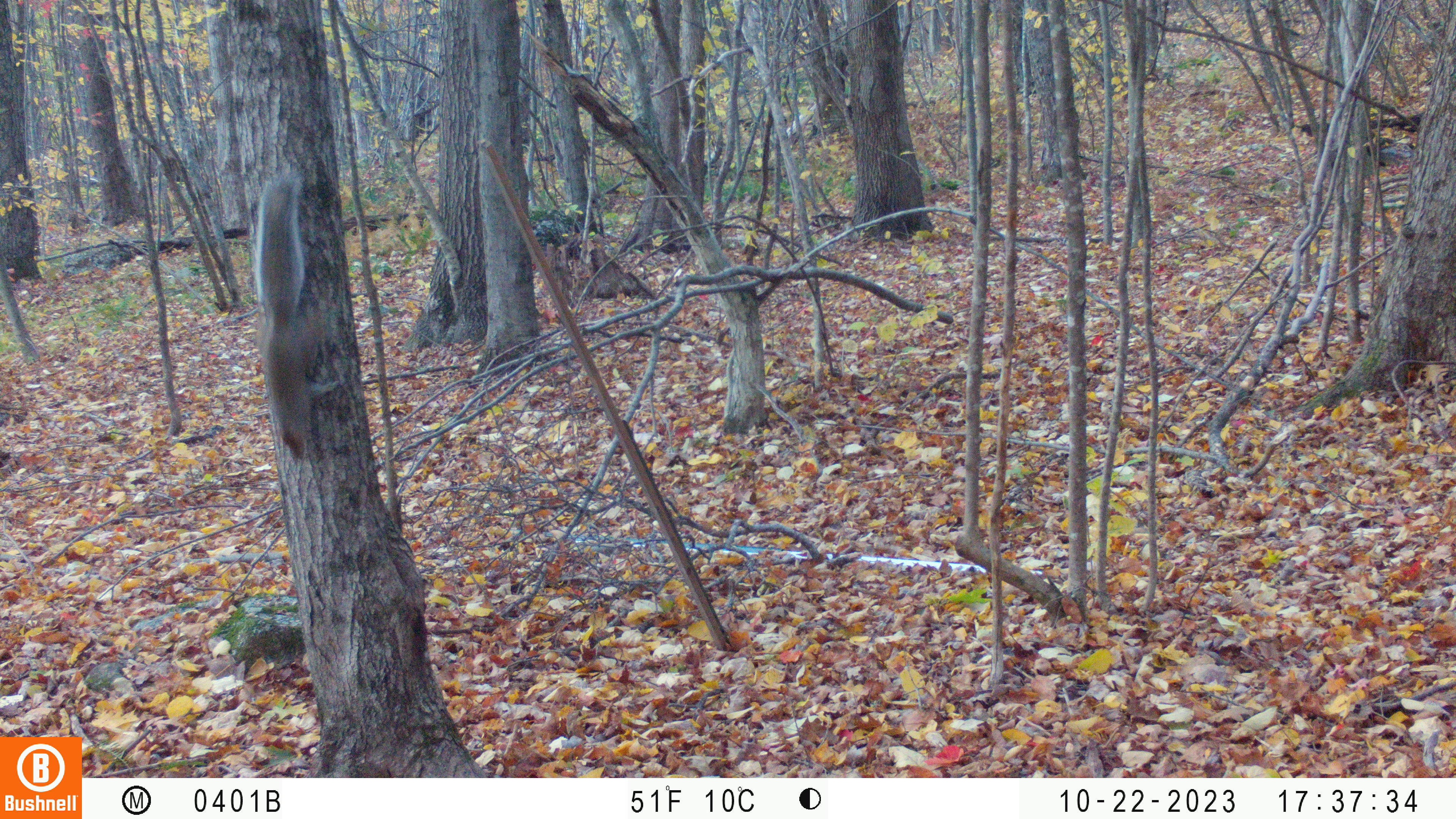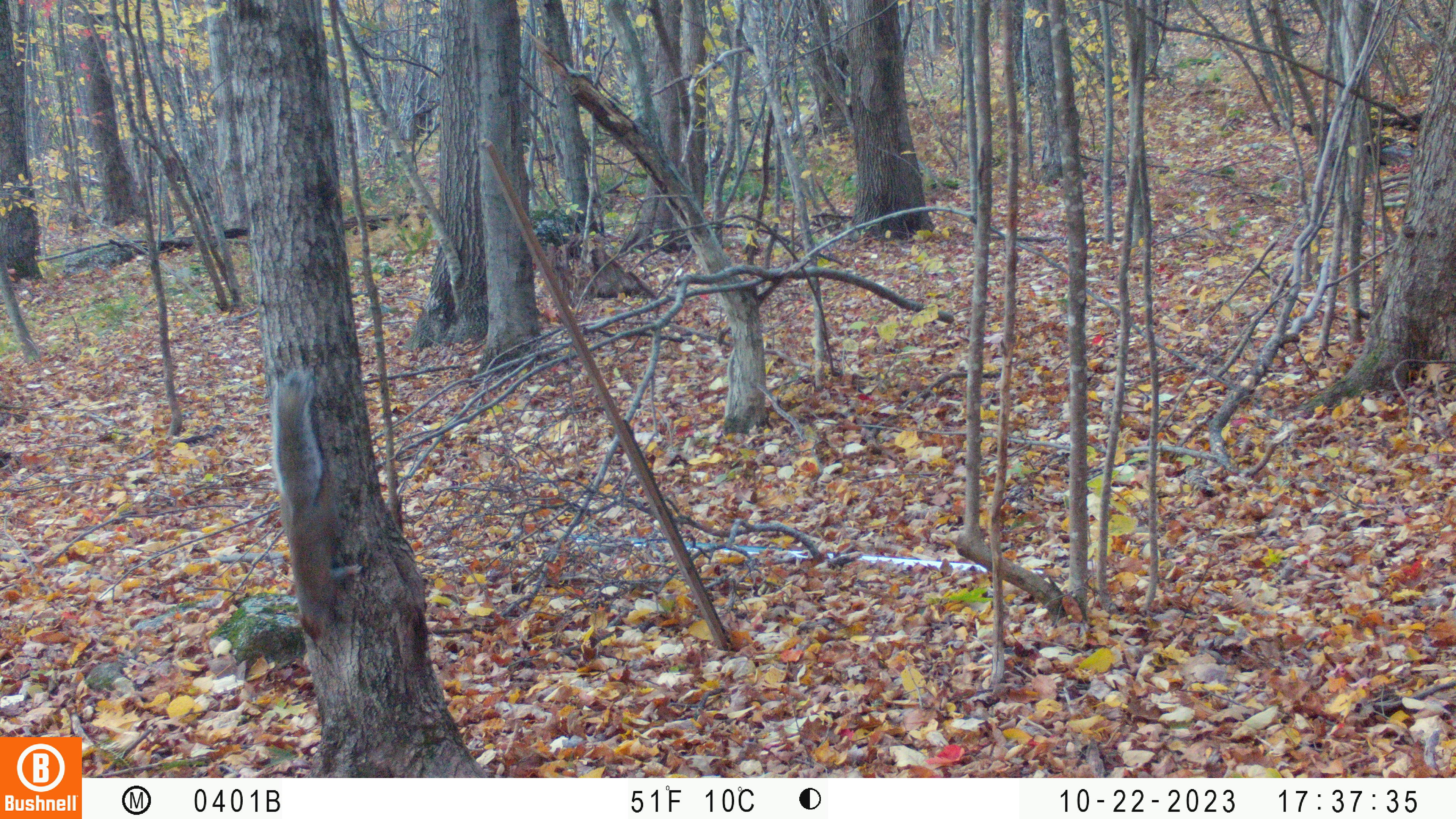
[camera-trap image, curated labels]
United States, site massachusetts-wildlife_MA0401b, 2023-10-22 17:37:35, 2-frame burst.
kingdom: Animalia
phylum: Chordata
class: Mammalia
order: Rodentia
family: Sciuridae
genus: Sciurus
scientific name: Sciurus carolinensis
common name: gray squirrel